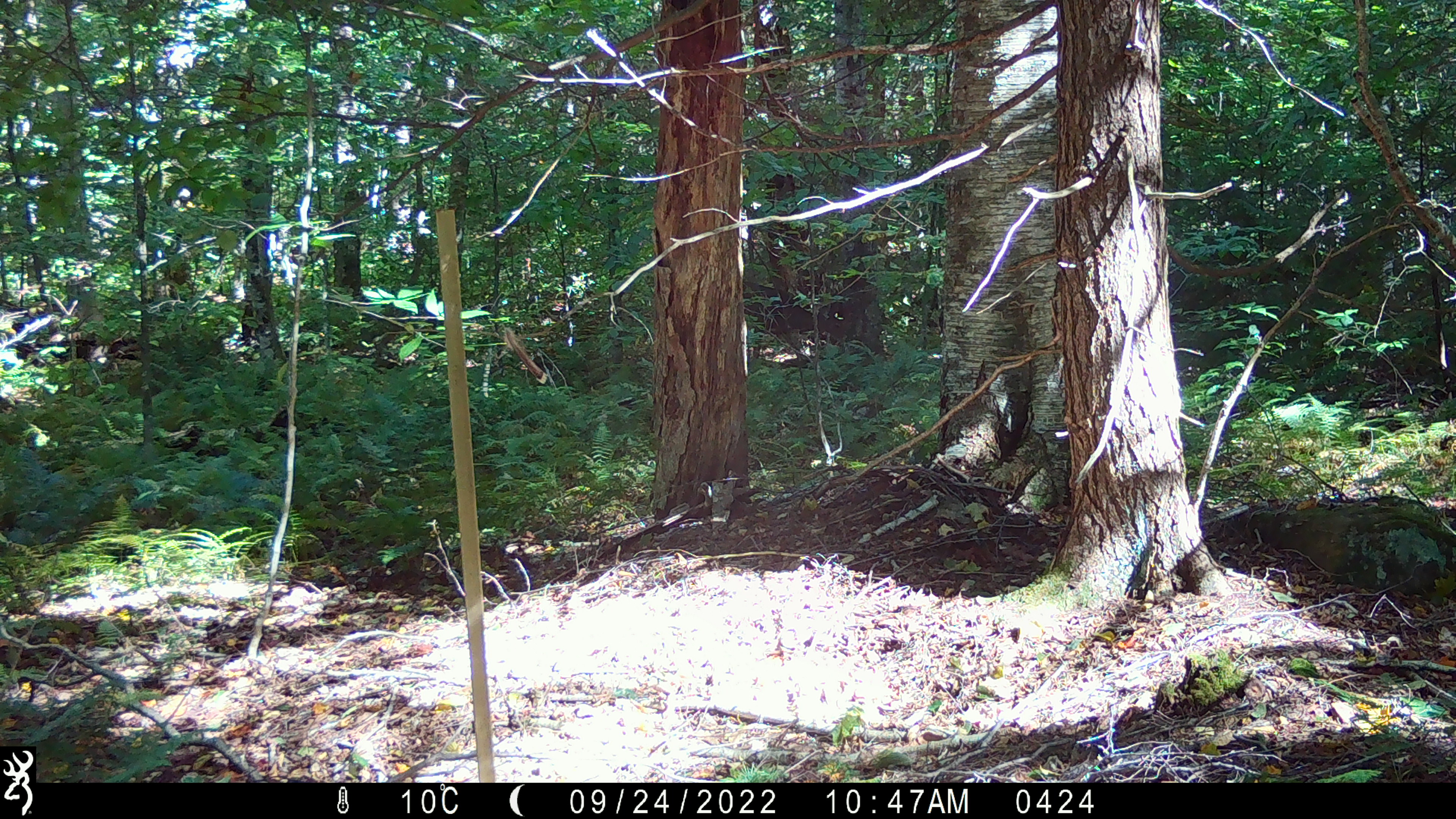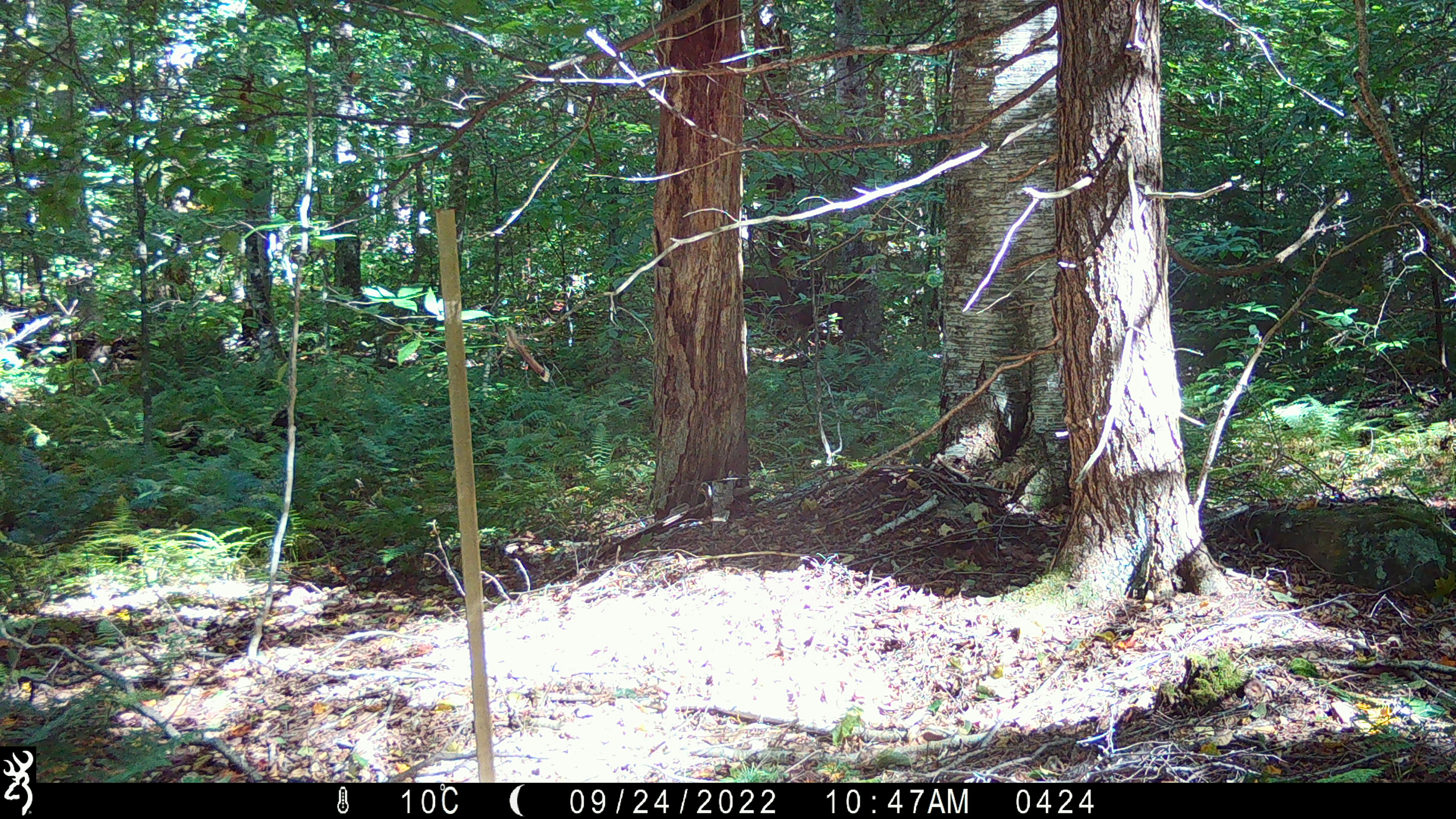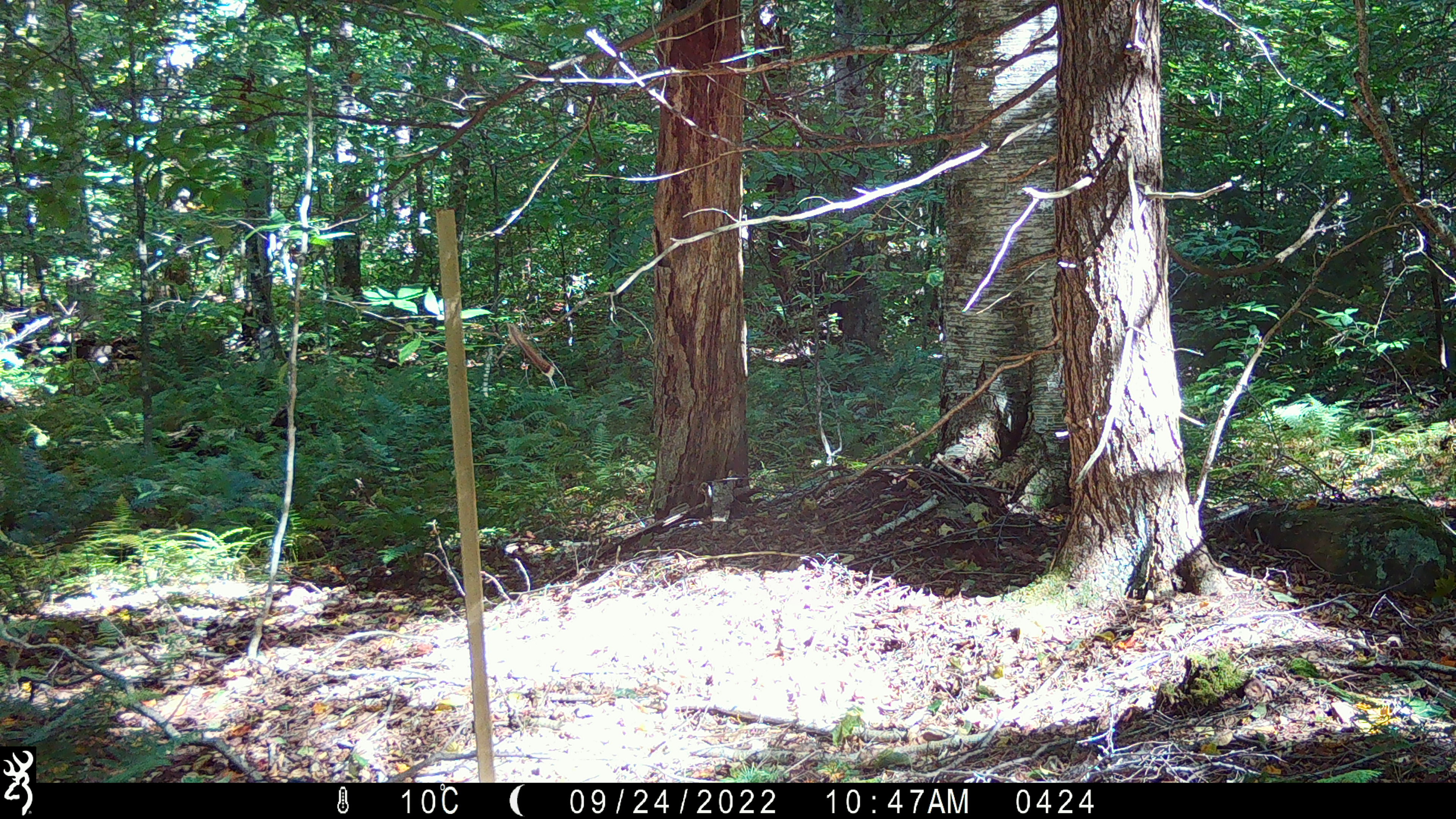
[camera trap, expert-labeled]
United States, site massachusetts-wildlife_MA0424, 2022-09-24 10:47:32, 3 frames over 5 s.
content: unidentified animal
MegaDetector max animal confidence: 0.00